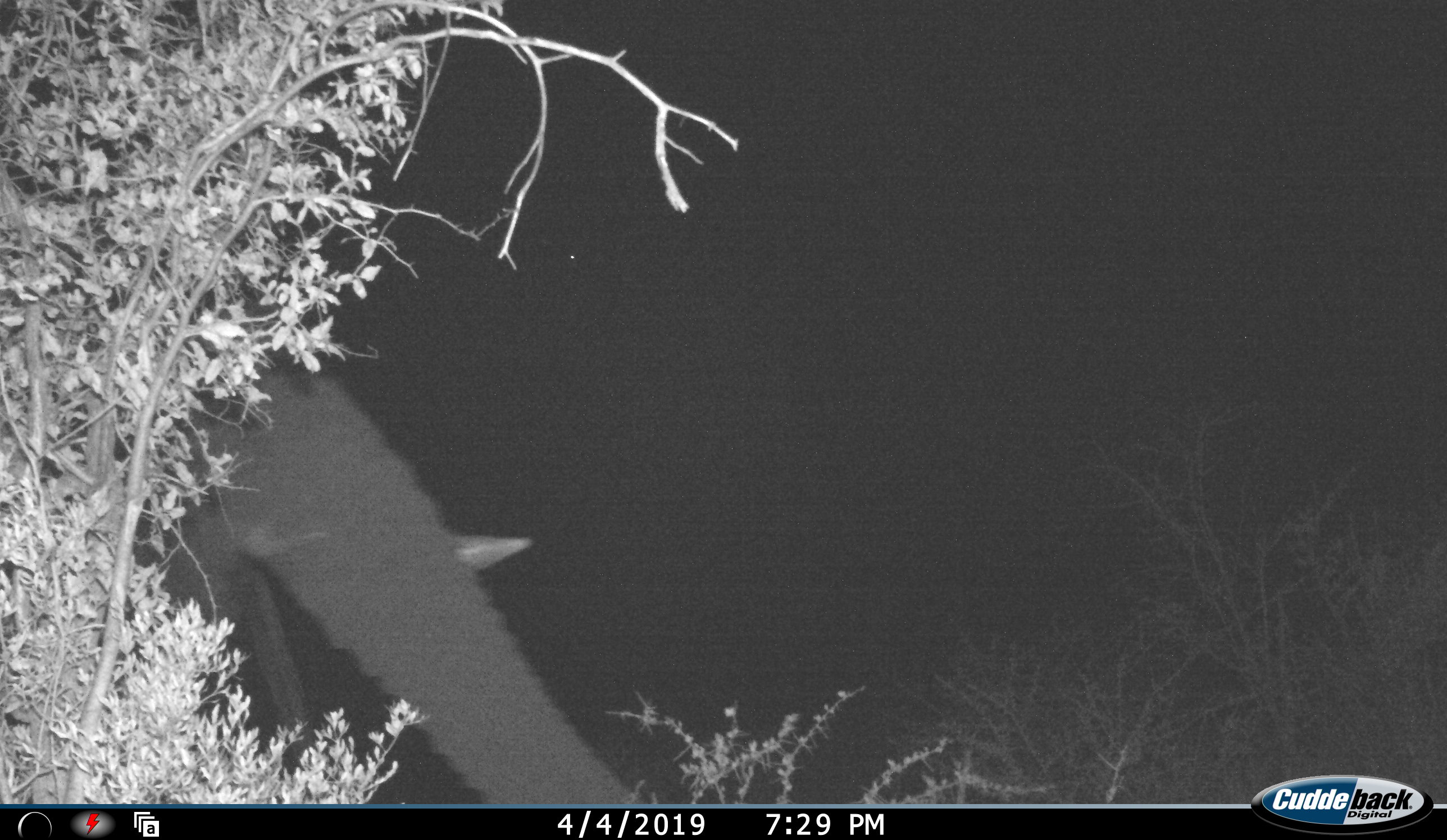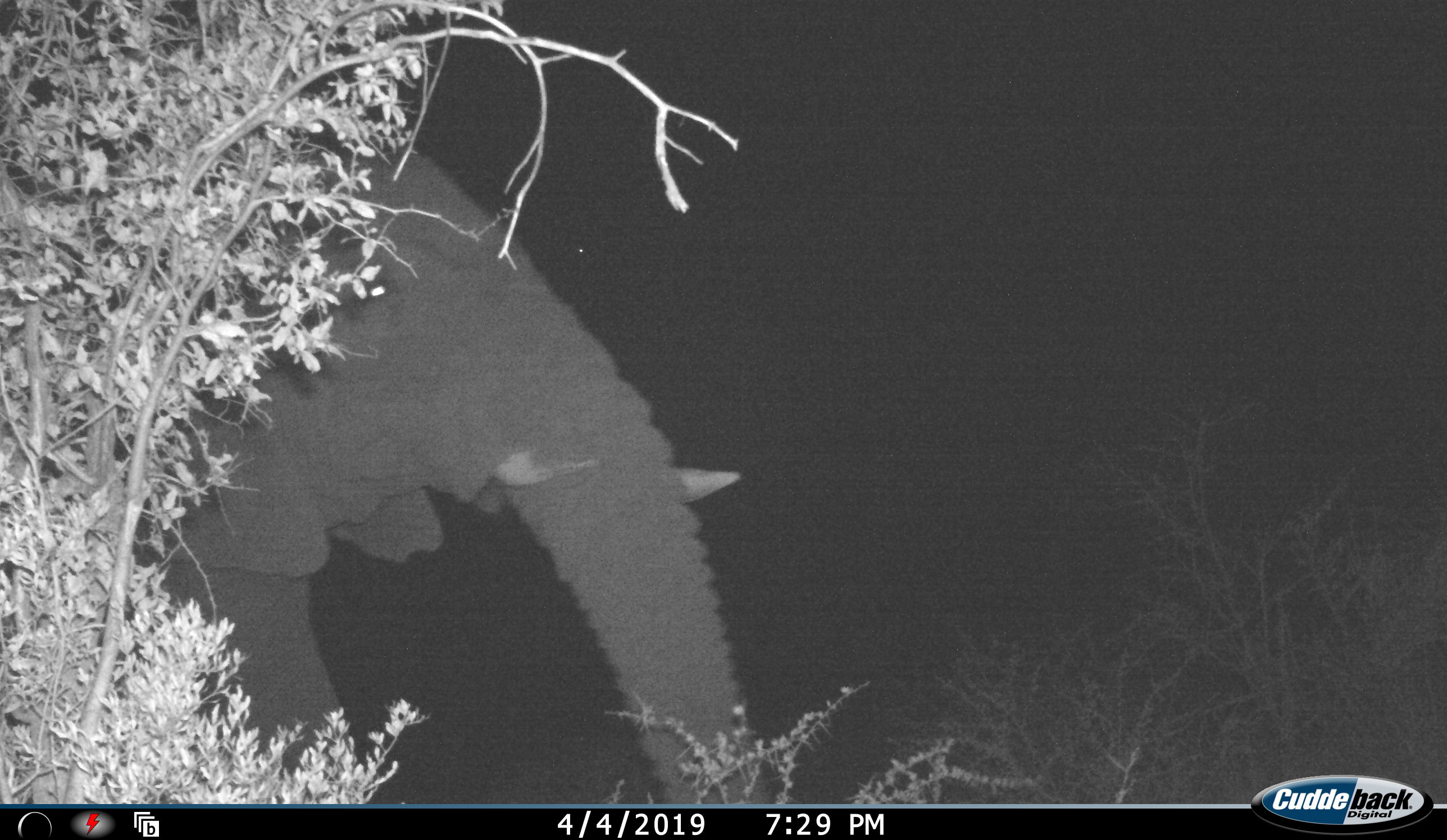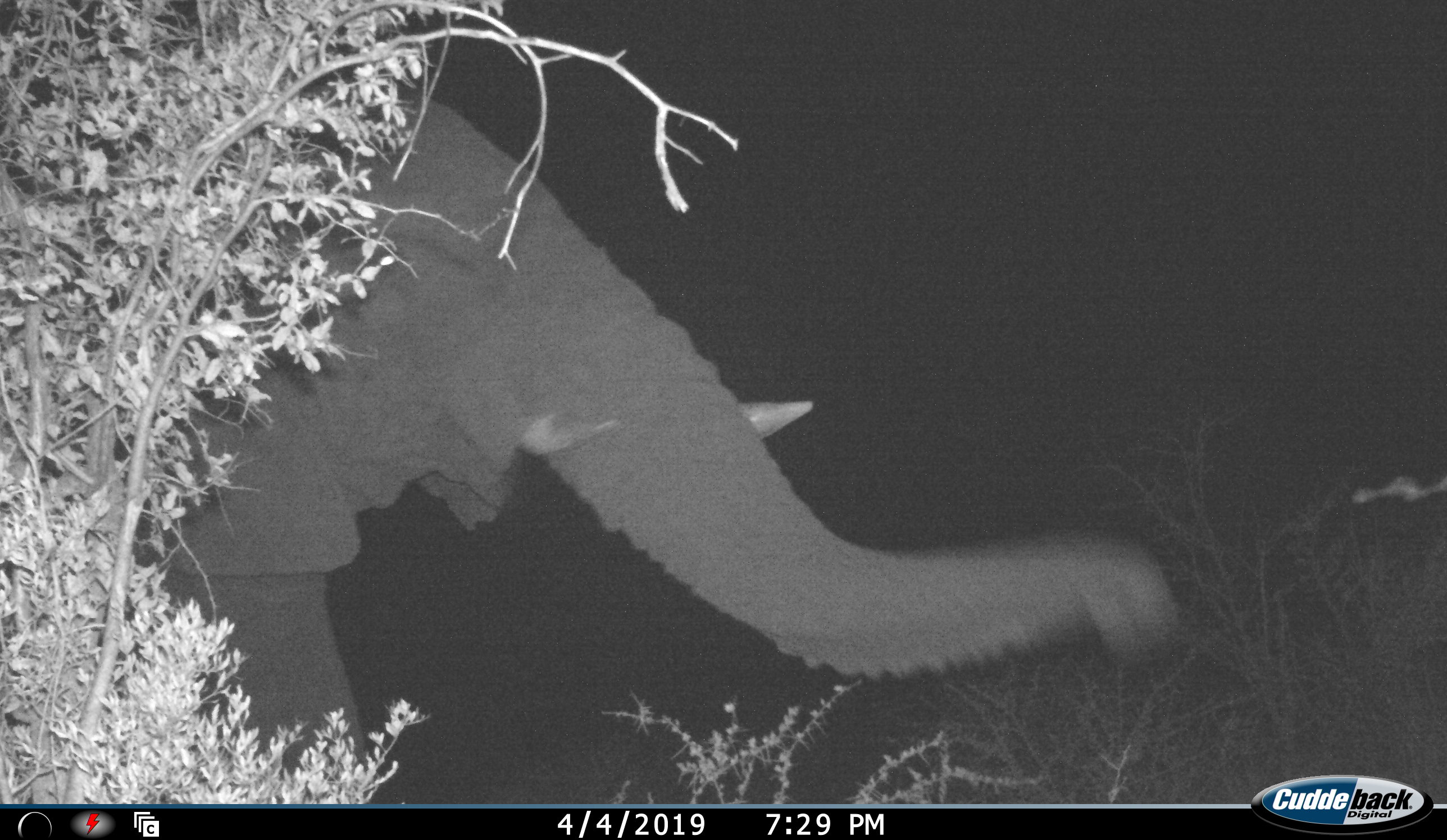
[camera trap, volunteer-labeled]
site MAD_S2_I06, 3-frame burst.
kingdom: Animalia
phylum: Chordata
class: Mammalia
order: Proboscidea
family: Elephantidae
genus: Loxodonta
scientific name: Loxodonta africana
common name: african bush elephant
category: elephant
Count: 1.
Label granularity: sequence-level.